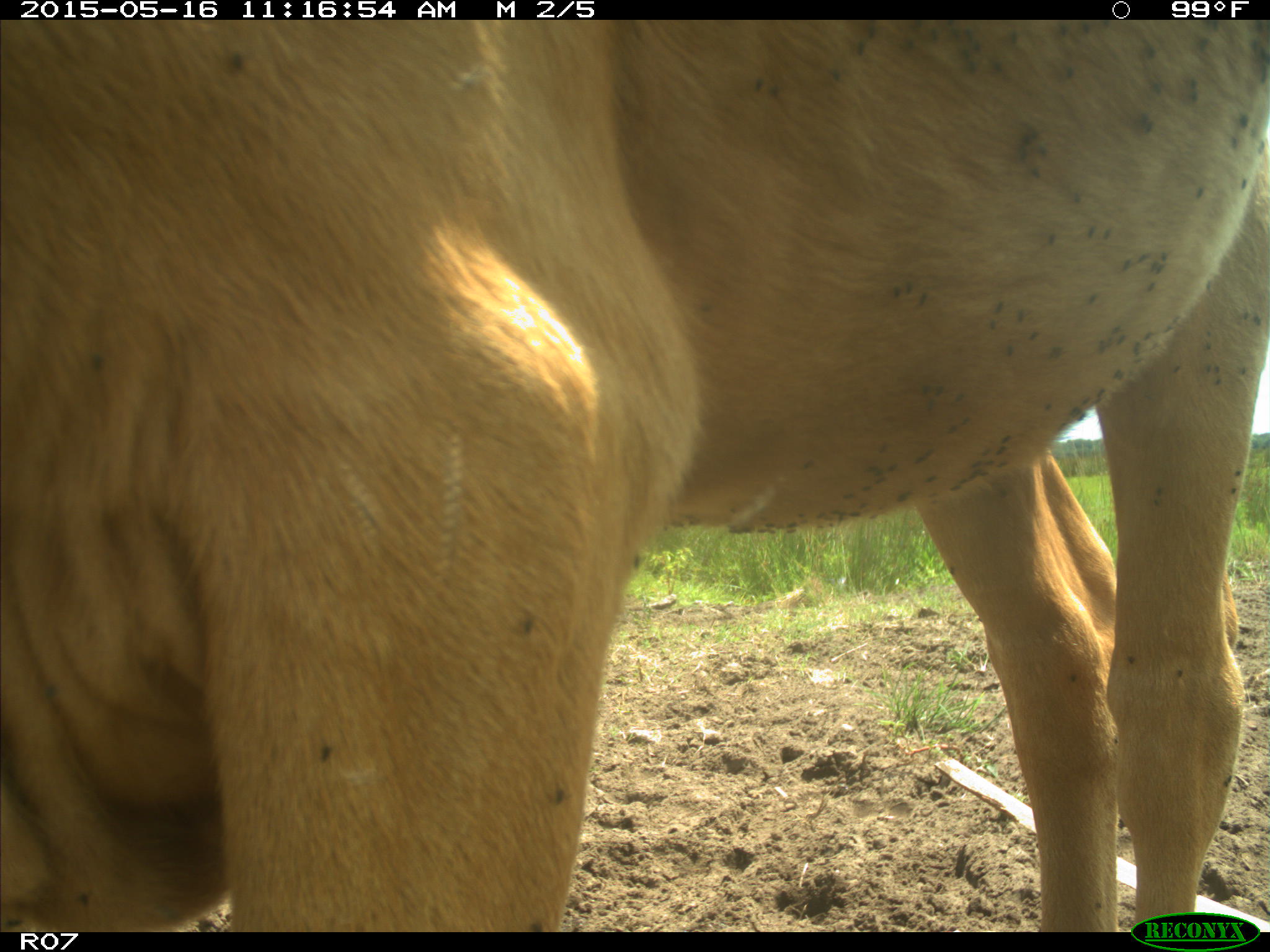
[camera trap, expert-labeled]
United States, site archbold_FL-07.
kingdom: Animalia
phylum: Chordata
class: Mammalia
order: Artiodactyla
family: Bovidae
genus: Bos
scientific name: Bos taurus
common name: domestic cow